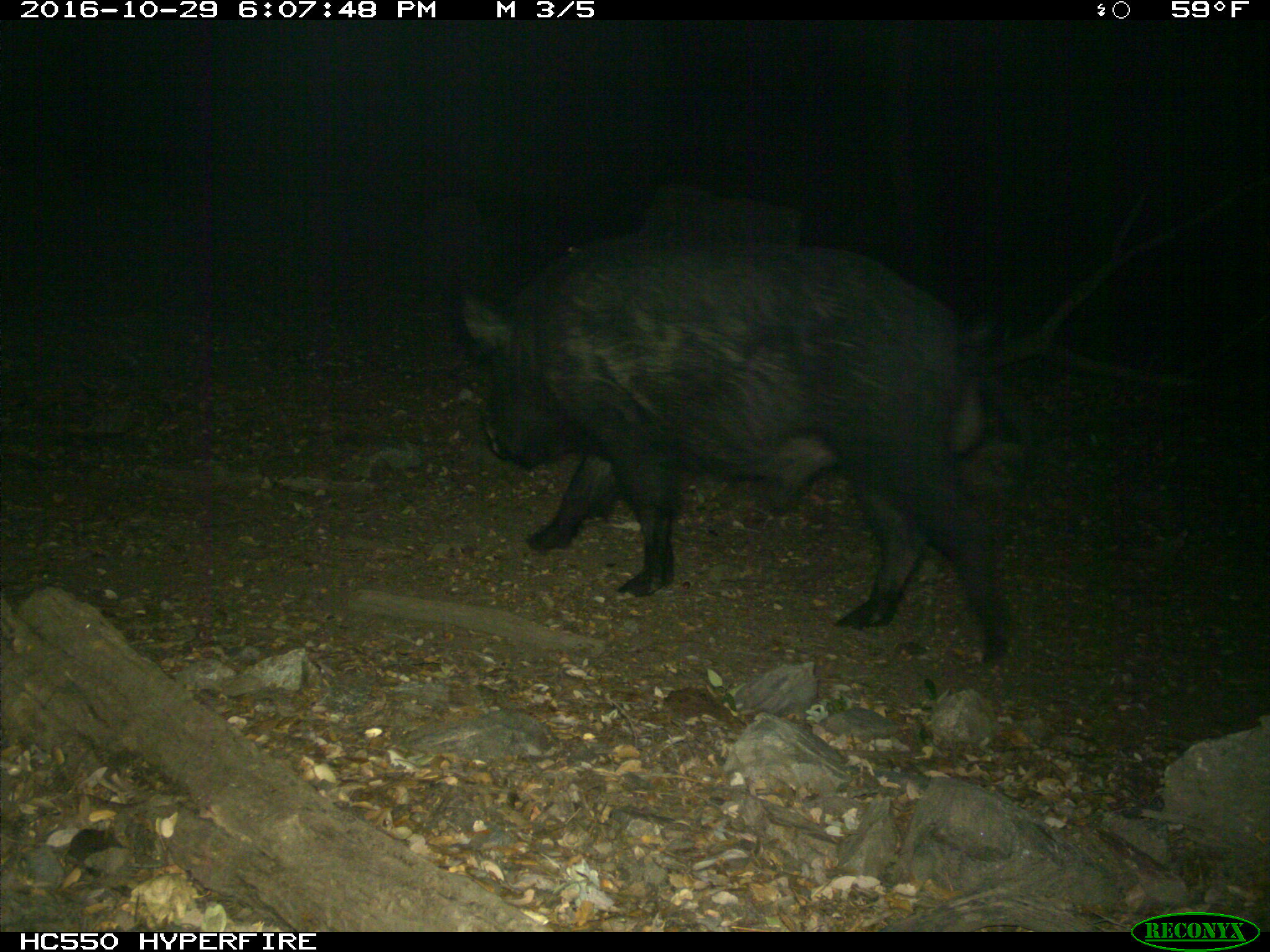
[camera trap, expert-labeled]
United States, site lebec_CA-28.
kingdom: Animalia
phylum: Chordata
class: Mammalia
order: Artiodactyla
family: Suidae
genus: Sus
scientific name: Sus scrofa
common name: wild boar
Sus scrofa (wild boar).